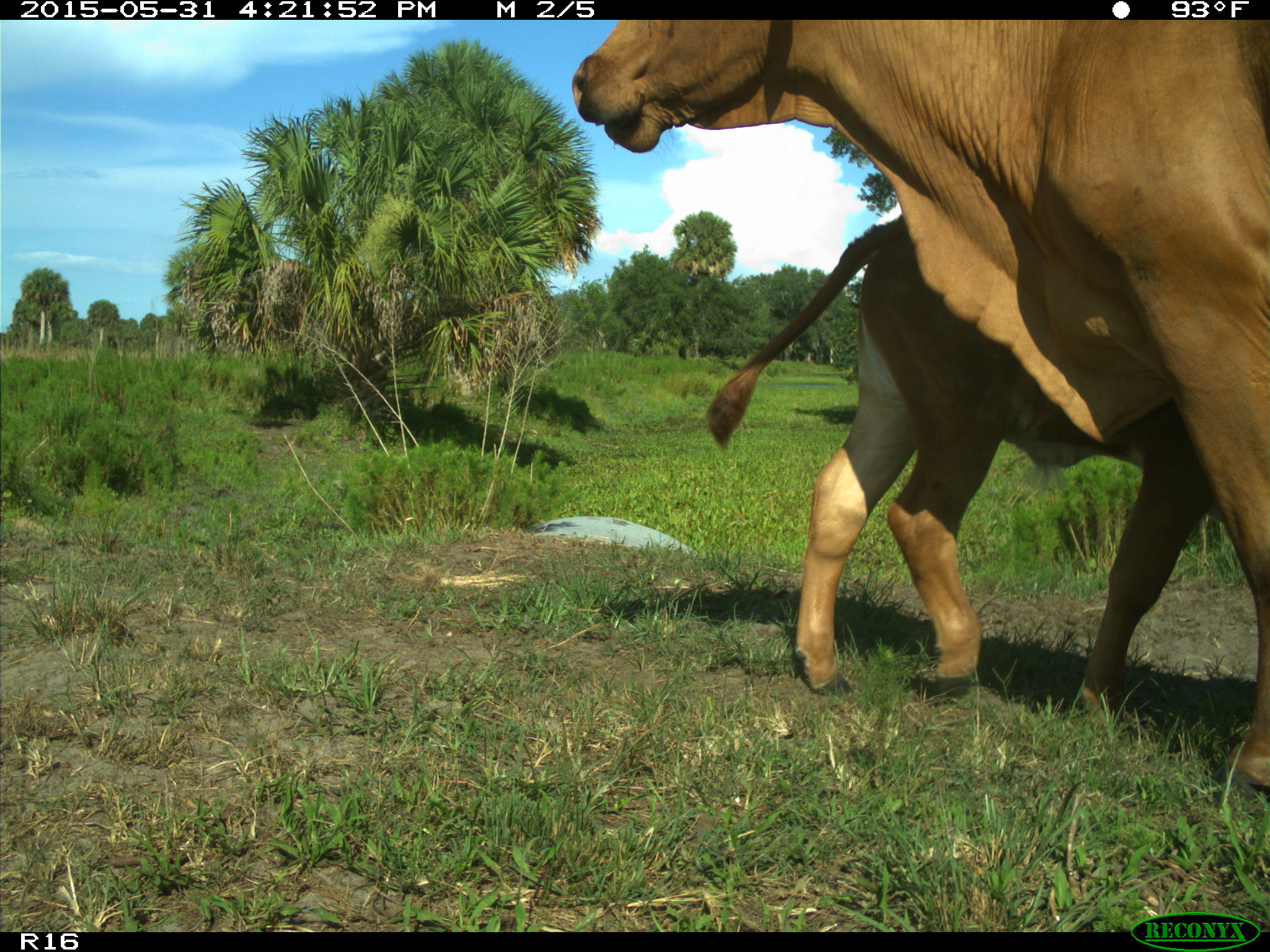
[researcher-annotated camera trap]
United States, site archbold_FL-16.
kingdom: Animalia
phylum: Chordata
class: Mammalia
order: Artiodactyla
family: Bovidae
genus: Bos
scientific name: Bos taurus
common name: domestic cow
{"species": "Bos taurus (domestic cow)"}